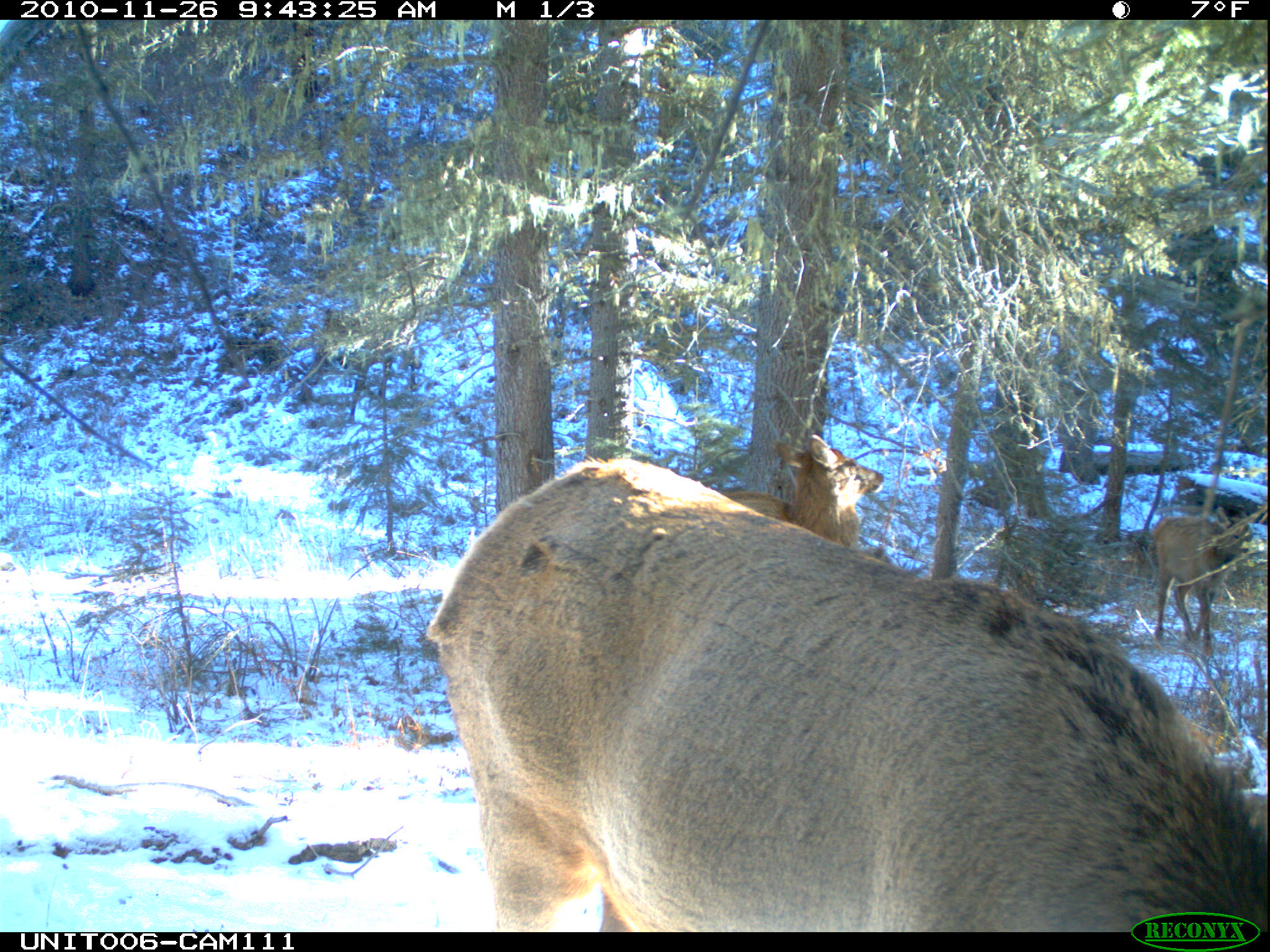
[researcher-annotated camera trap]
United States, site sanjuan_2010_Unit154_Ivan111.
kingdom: Animalia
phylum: Chordata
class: Mammalia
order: Artiodactyla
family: Cervidae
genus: Cervus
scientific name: Cervus elaphus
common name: red deer